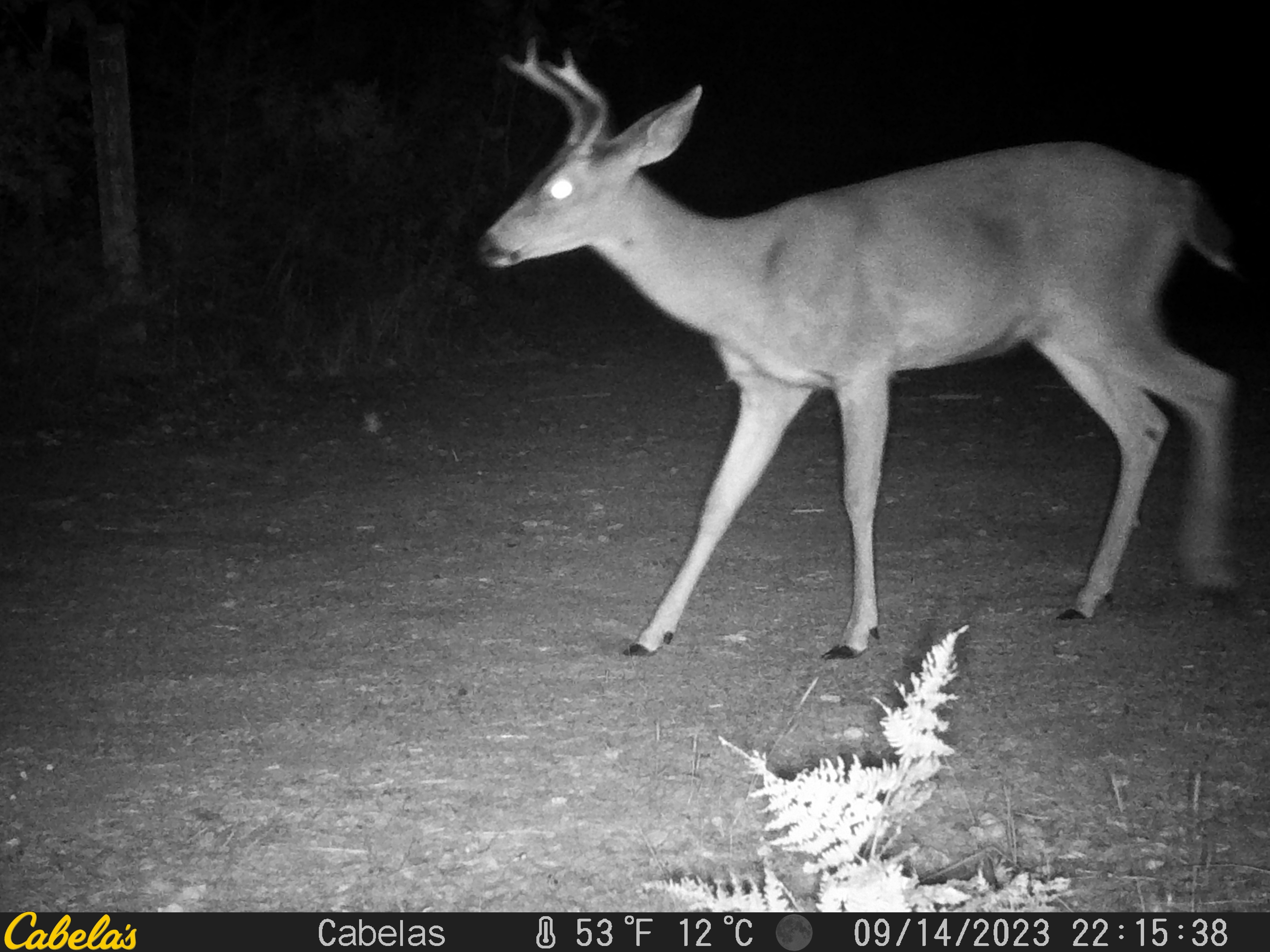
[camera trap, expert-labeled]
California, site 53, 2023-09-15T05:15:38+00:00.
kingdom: Animalia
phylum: Chordata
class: Mammalia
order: Artiodactyla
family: Cervidae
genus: Odocoileus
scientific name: Odocoileus hemionus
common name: mule deer